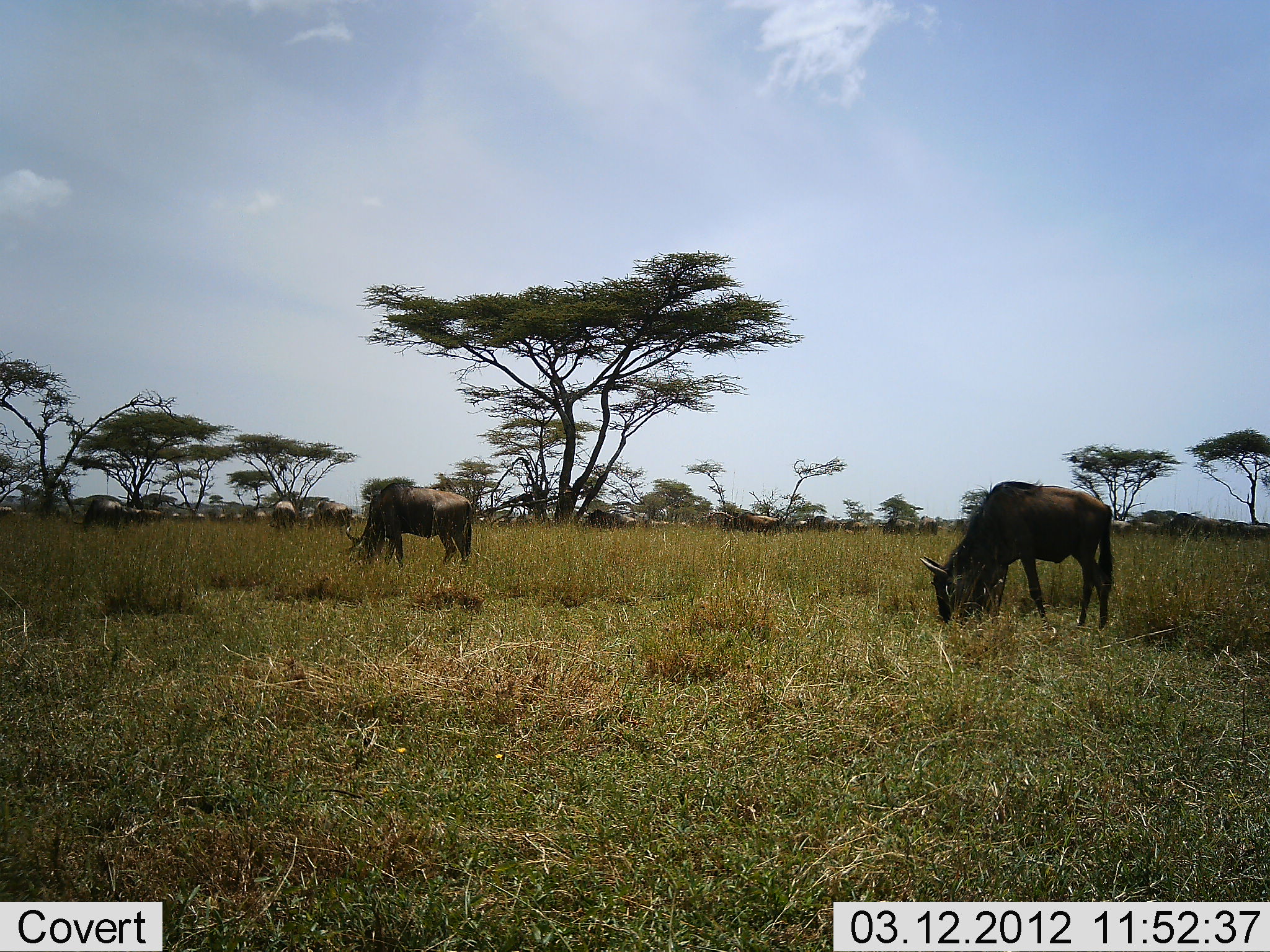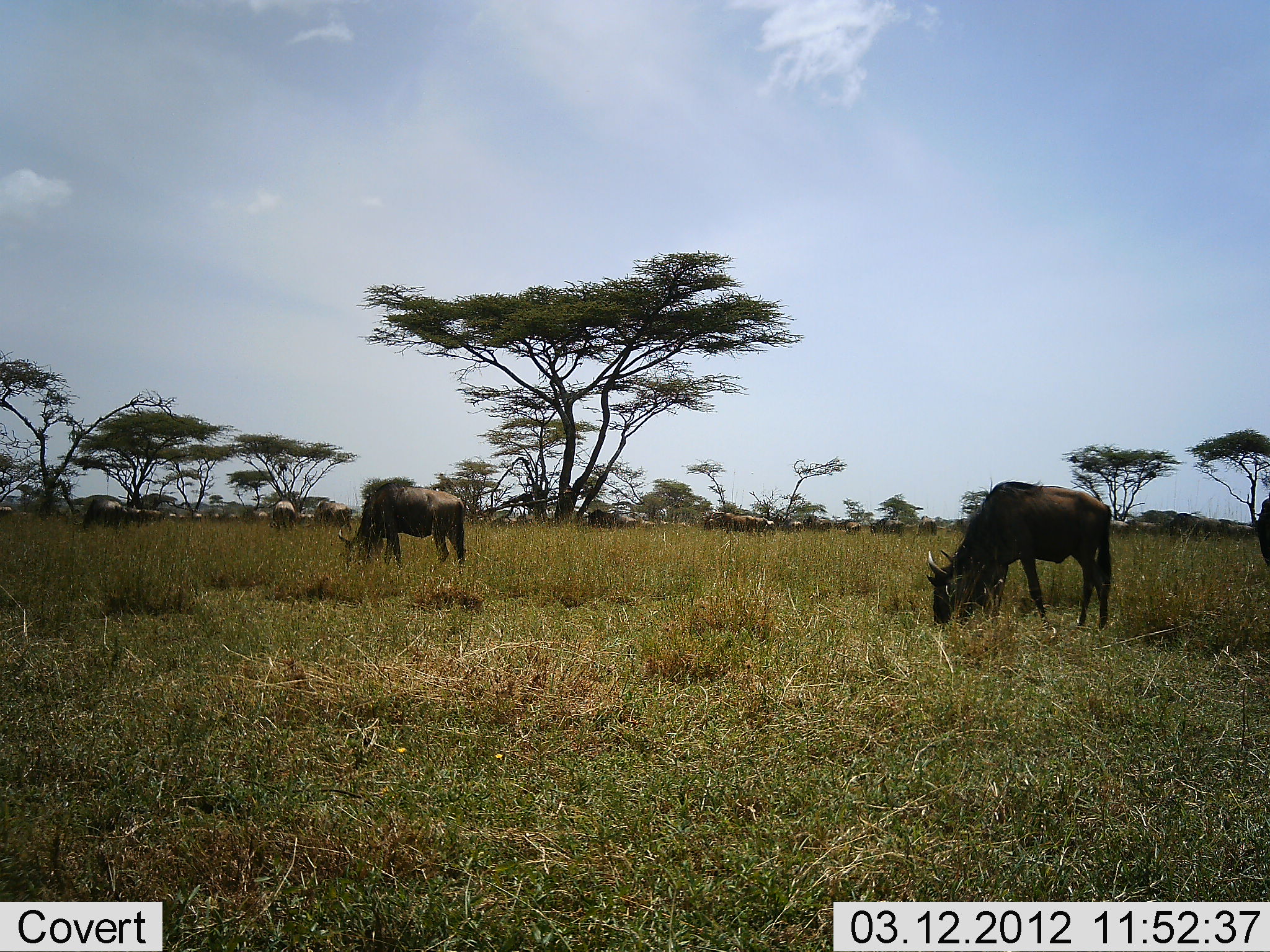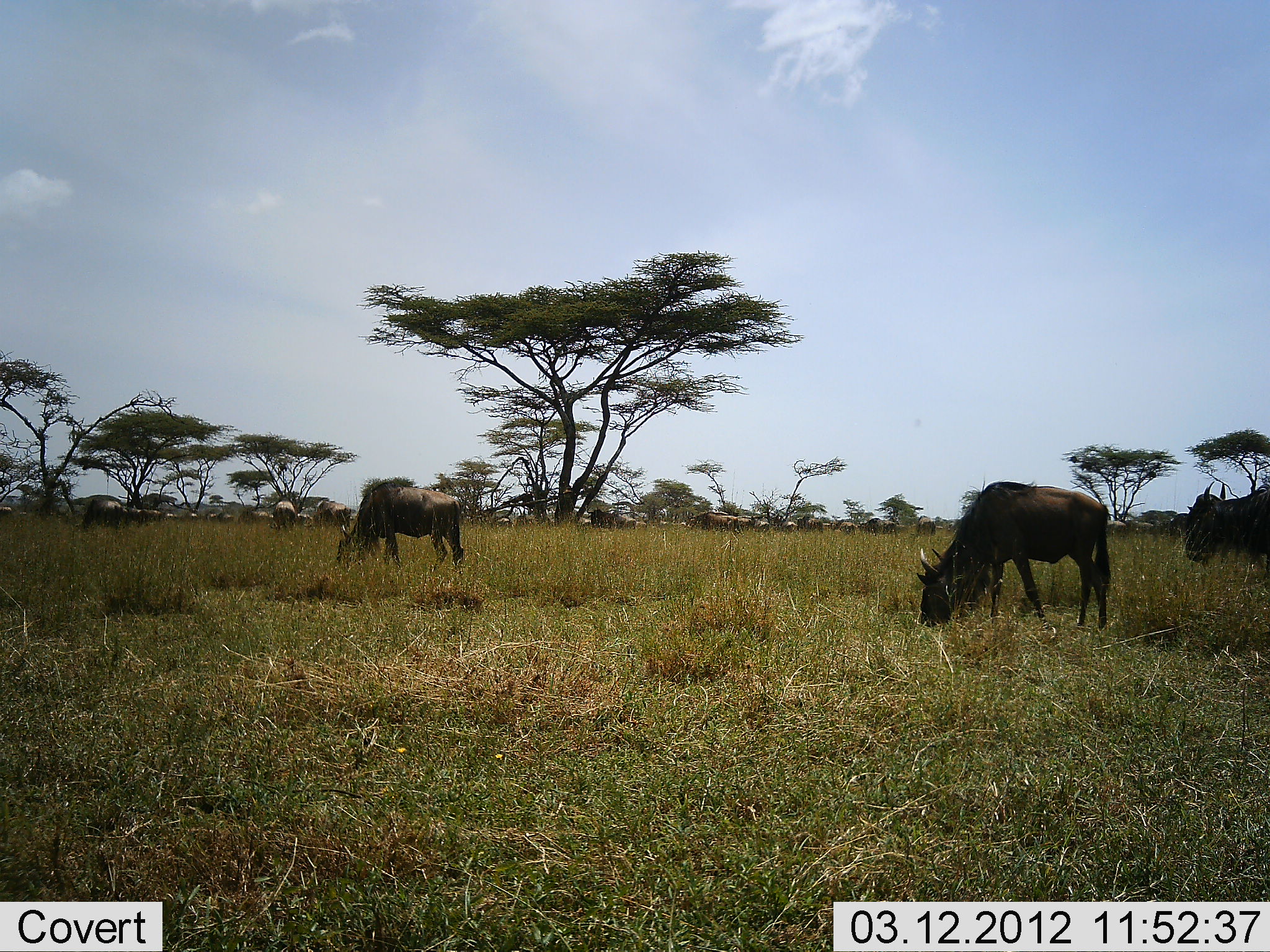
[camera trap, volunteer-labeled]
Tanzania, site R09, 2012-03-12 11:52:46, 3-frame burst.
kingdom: Animalia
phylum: Chordata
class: Mammalia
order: Artiodactyla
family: Bovidae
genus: Connochaetes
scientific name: Connochaetes taurinus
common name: blue wildebeest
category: wildebeest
Wildebeest (blue wildebeest) (Connochaetes taurinus), count 11-50. Behavior (volunteer vote fractions): standing 29%, resting 0%, moving 41%, interacting 6%. Young present (vote fraction): 0%. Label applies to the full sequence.